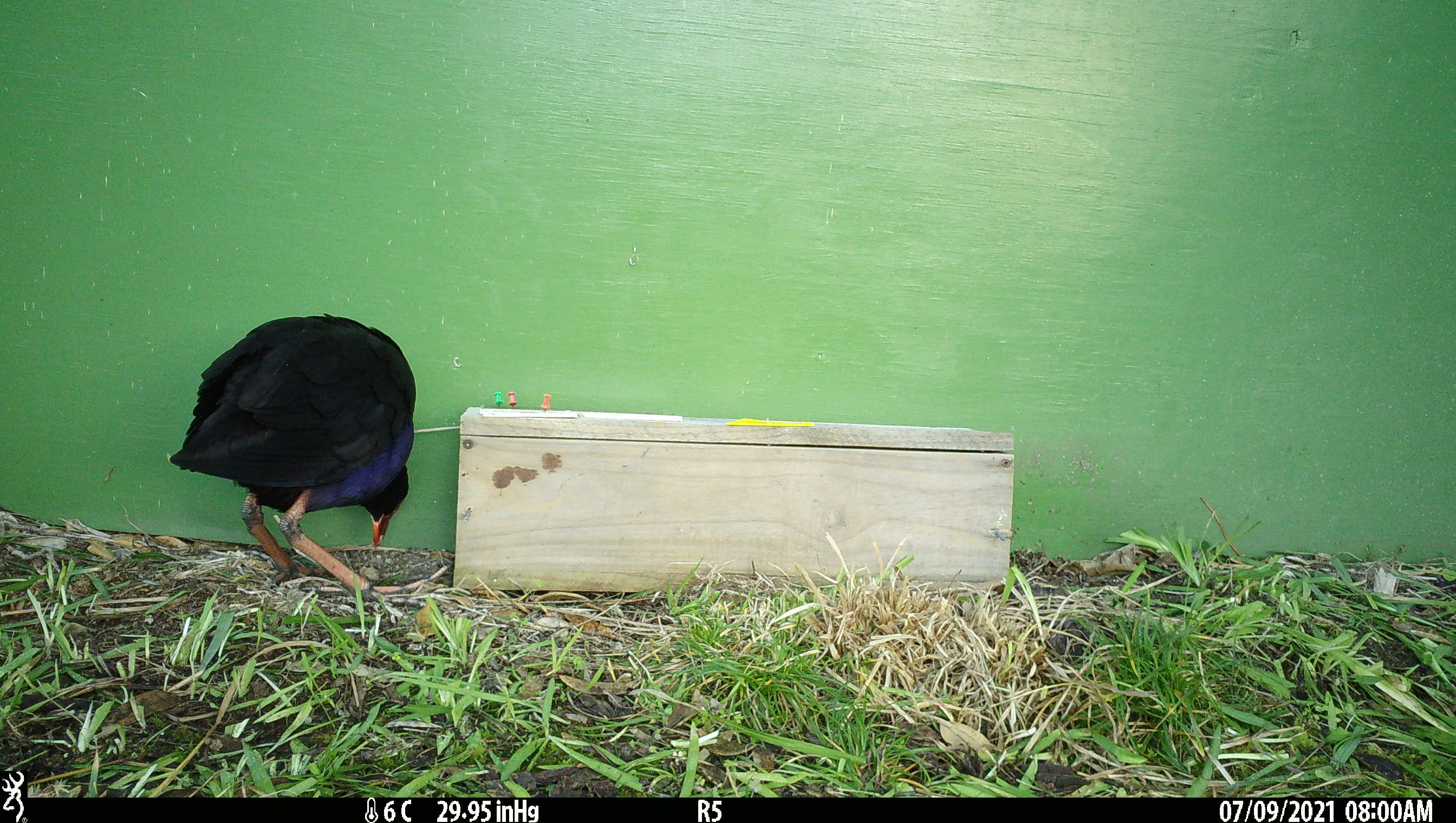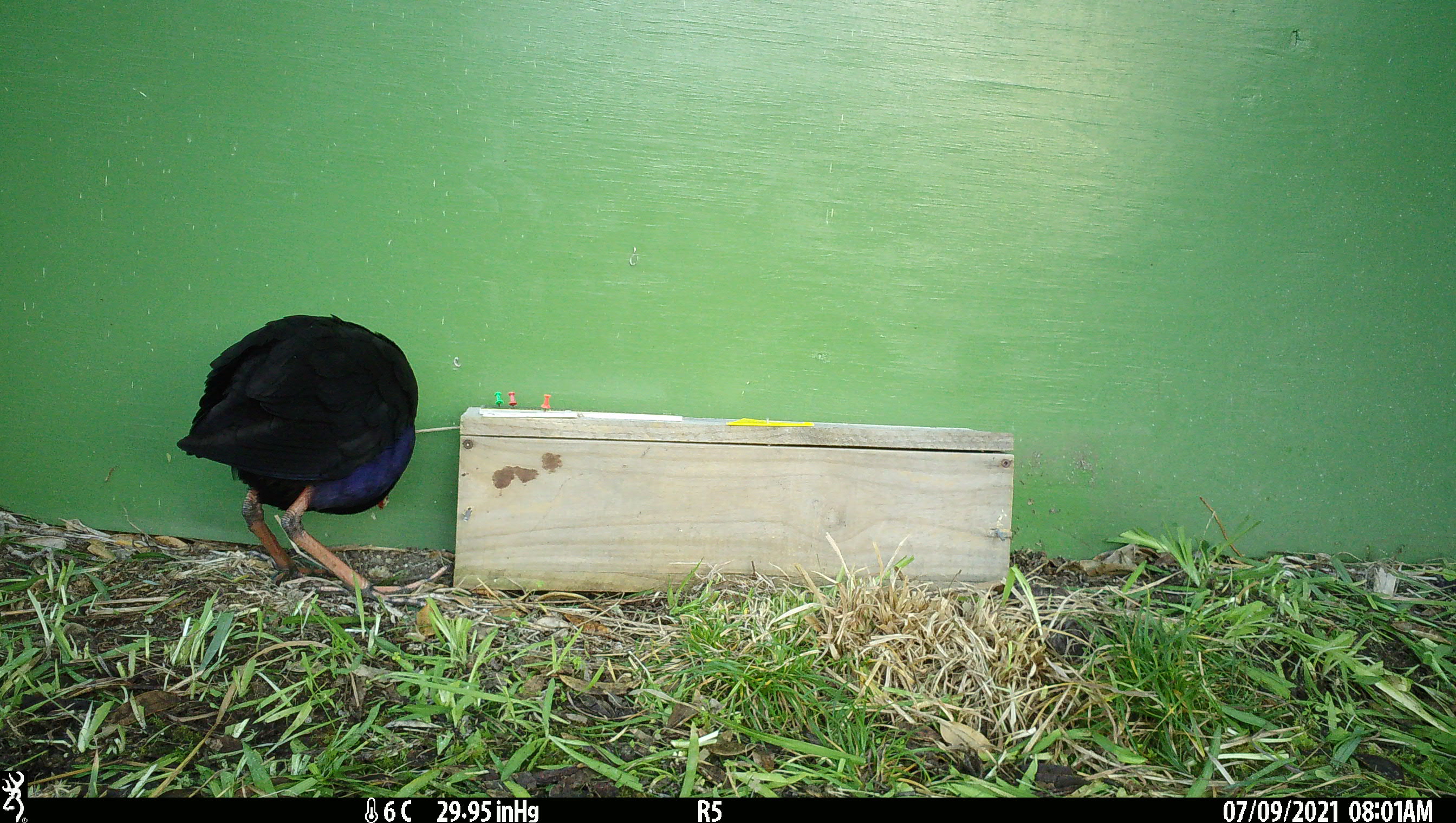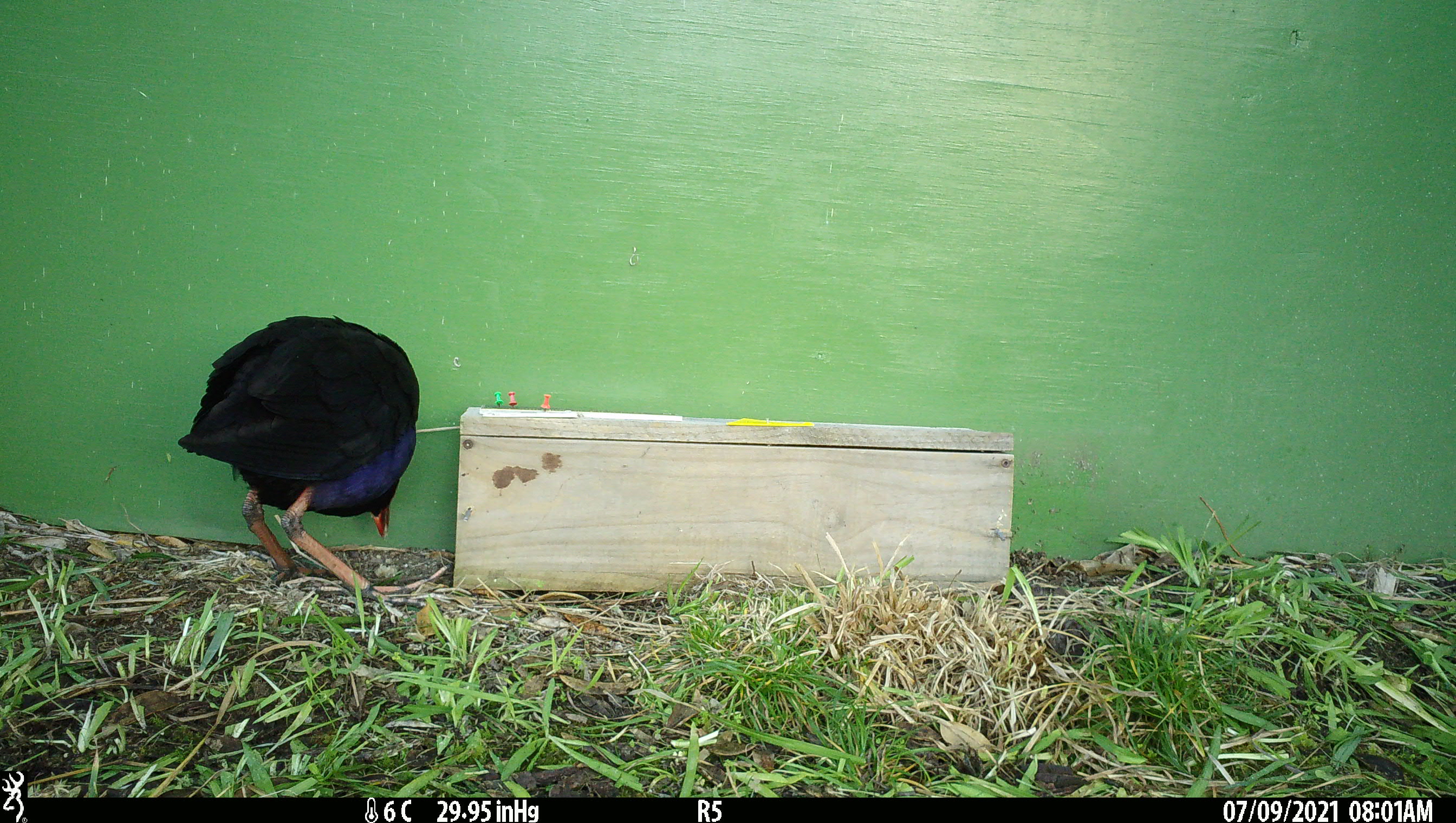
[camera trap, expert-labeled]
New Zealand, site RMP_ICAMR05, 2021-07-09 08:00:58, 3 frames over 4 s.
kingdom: Animalia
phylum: Chordata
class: Aves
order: Gruiformes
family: Rallidae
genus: Porphyrio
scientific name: Porphyrio melanotus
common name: australasian swamphen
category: pukeko